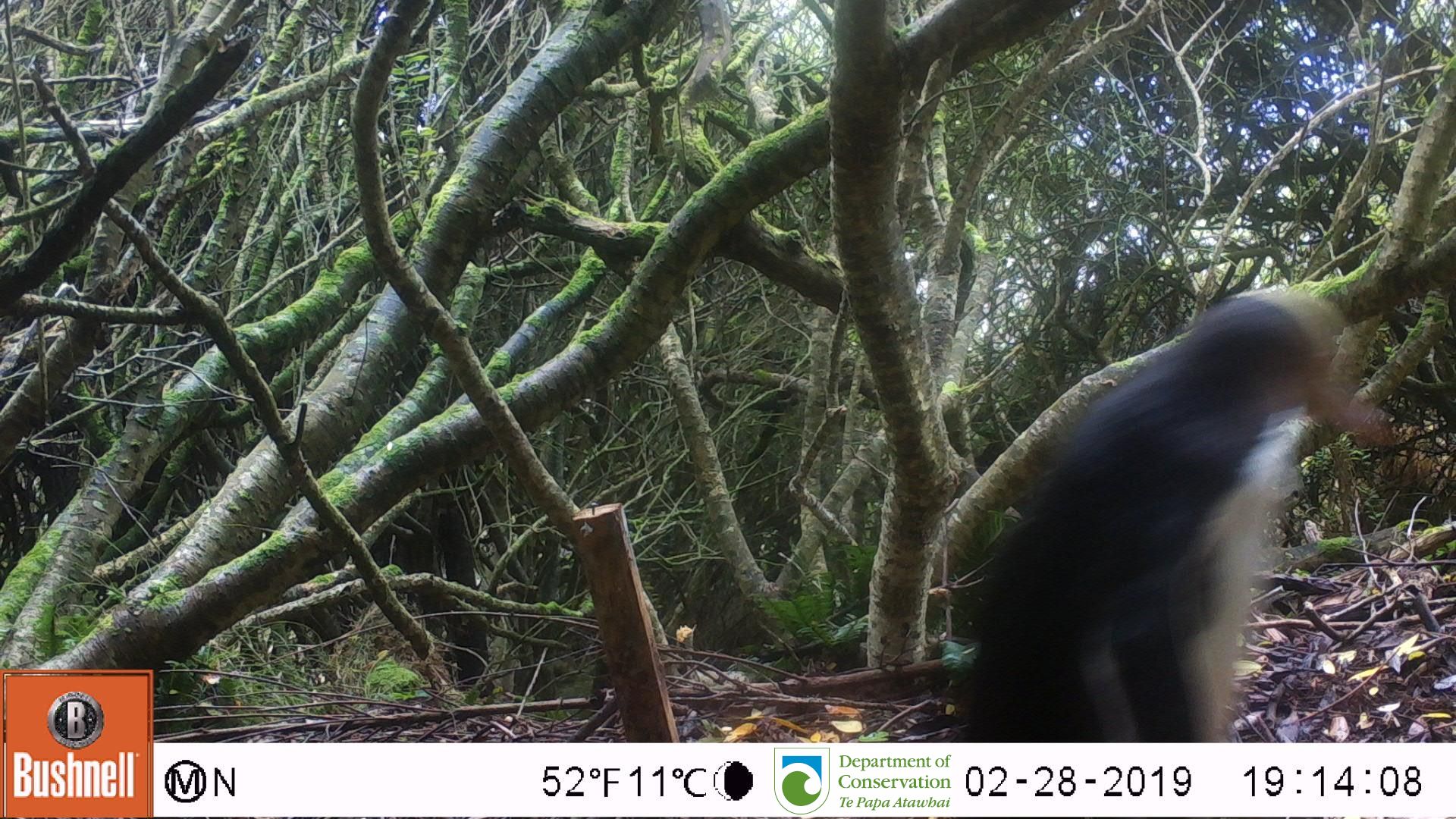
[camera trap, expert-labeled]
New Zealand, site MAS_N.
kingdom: Animalia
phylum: Chordata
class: Aves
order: Sphenisciformes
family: Spheniscidae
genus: Megadyptes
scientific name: Megadyptes antipodes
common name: yellow-eyed penguin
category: yellow eyed penguin